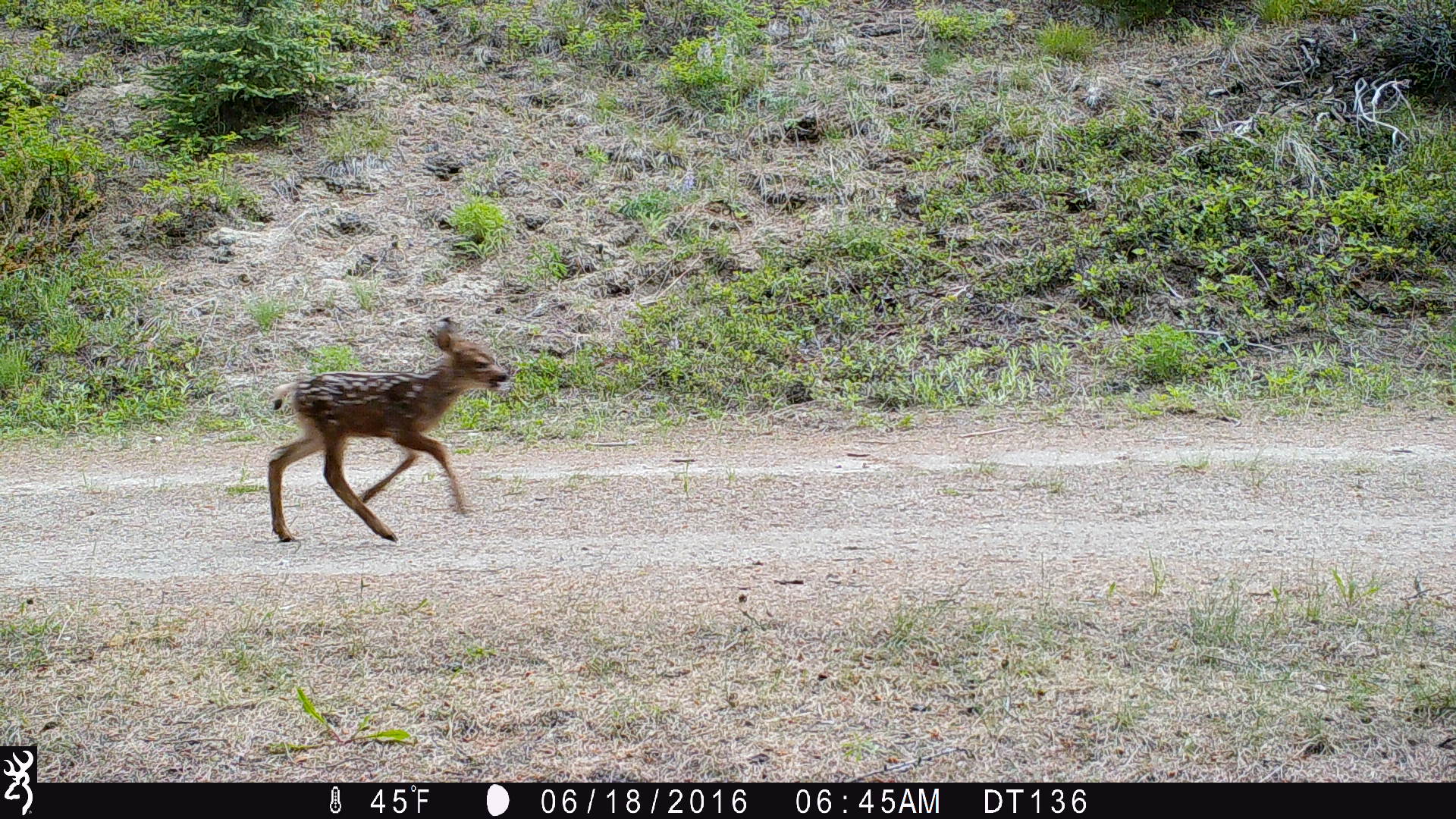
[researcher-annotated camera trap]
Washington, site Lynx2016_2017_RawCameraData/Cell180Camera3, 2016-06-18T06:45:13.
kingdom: Animalia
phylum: Chordata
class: Mammalia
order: Artiodactyla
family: Cervidae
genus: Odocoileus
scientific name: Odocoileus hemionus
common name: mule deer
Odocoileus hemionus (mule deer). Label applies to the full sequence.